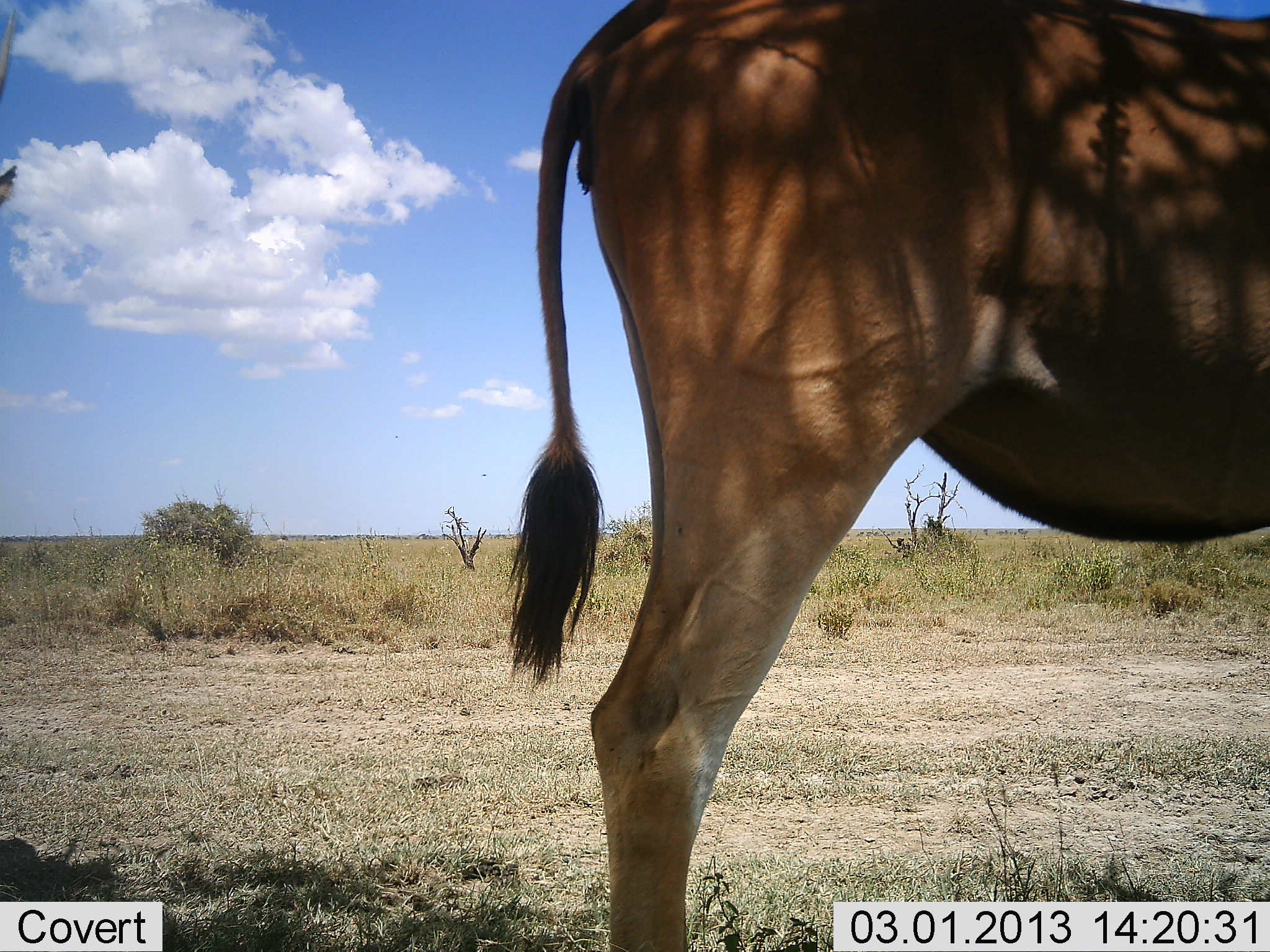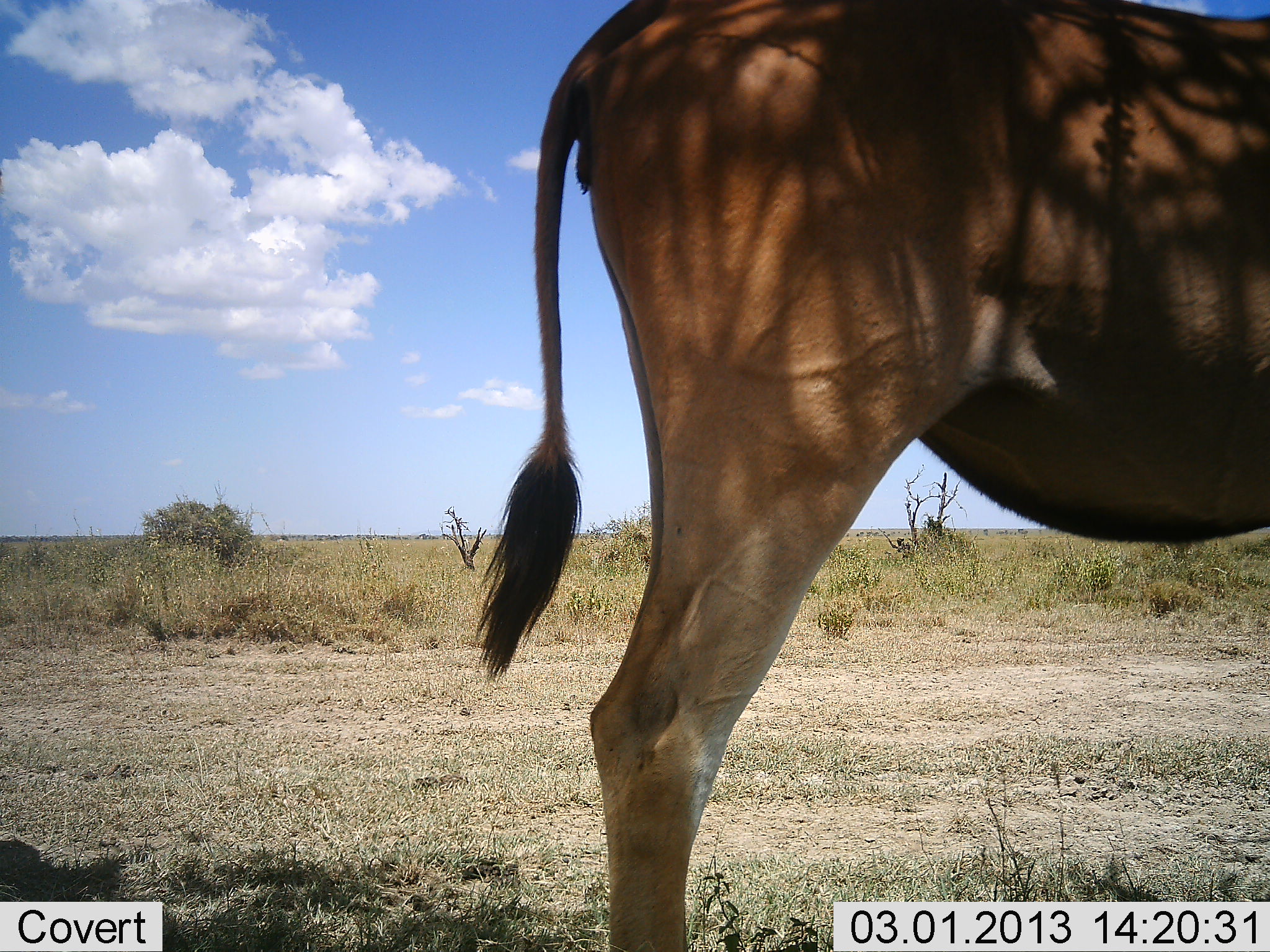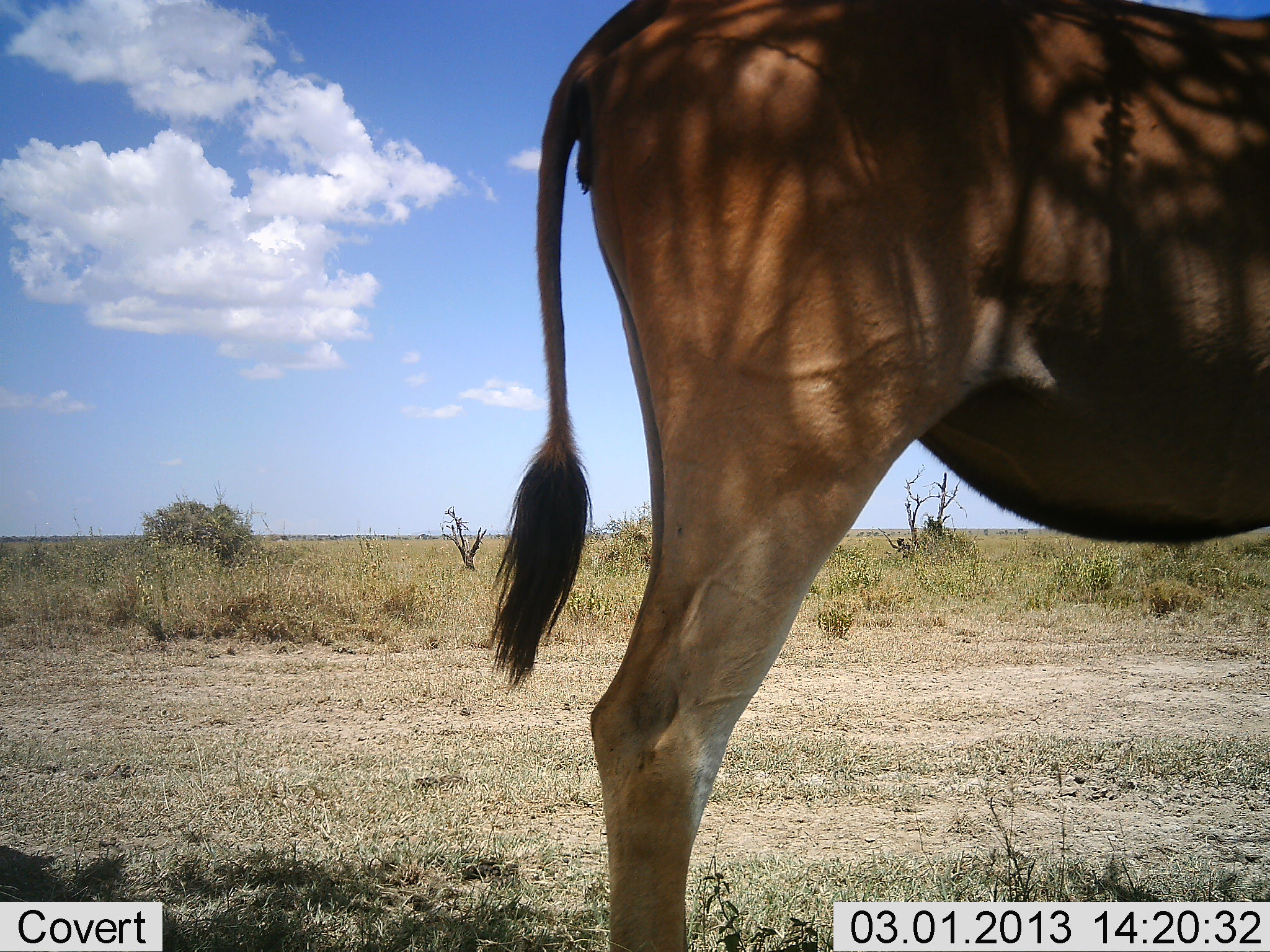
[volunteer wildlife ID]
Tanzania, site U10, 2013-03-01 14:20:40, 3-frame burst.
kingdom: Animalia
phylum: Chordata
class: Mammalia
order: Artiodactyla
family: Bovidae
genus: Tragelaphus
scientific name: Tragelaphus oryx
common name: eland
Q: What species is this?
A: Eland (Tragelaphus oryx).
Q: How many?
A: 1.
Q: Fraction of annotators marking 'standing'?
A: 100%.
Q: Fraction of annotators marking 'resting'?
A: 0%.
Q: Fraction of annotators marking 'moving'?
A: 0%.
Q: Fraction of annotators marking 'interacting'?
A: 0%.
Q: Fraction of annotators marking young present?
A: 0%.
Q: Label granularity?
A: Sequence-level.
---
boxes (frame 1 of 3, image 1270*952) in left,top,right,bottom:
animal: 507,0,1269,951; 0,8,25,207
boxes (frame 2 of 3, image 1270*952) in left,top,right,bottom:
animal: 467,0,1270,952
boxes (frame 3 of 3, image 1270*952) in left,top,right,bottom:
animal: 485,0,1270,952